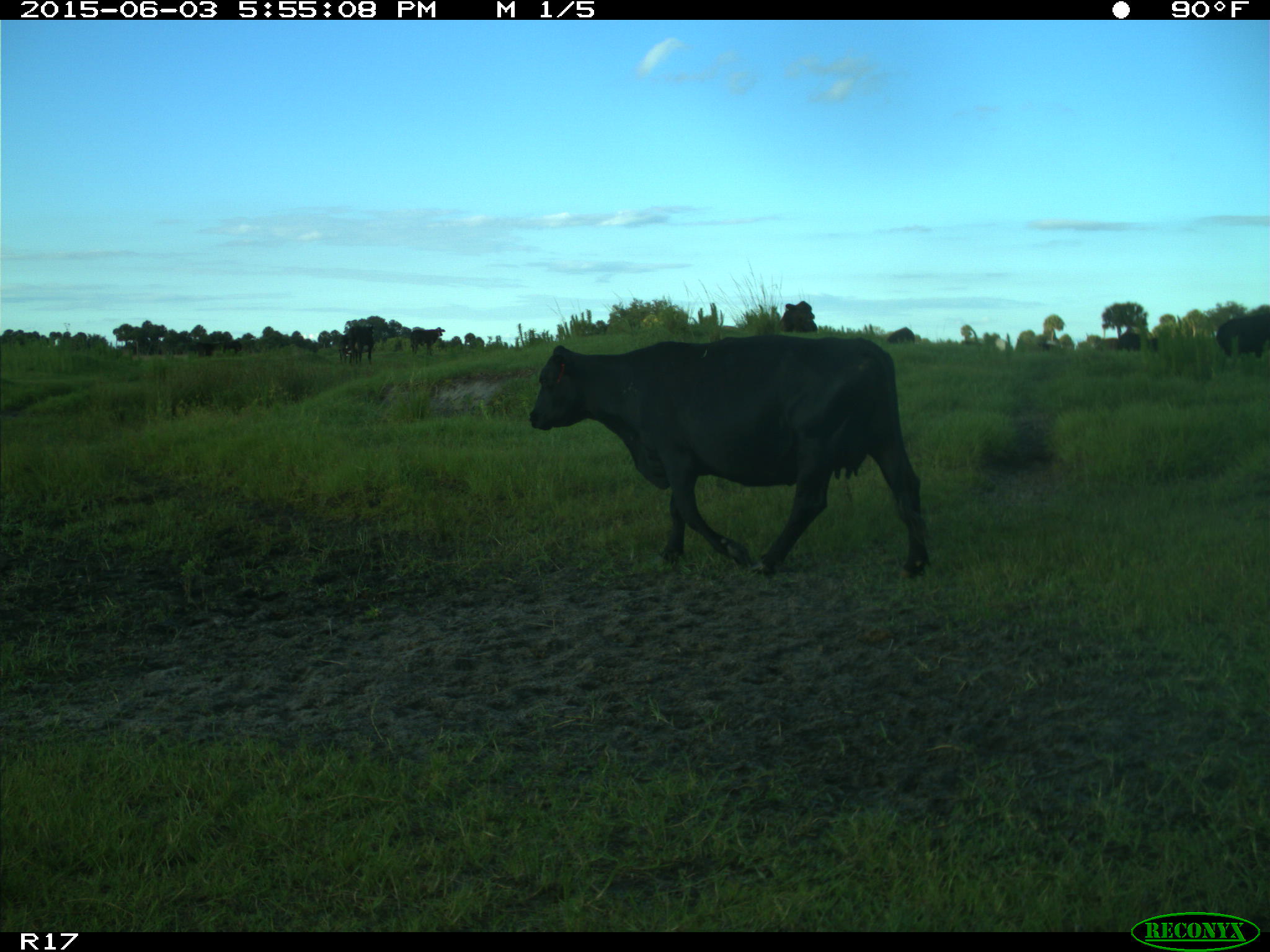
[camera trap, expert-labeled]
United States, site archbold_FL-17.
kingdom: Animalia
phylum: Chordata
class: Mammalia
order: Artiodactyla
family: Bovidae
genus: Bos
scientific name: Bos taurus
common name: domestic cow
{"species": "Bos taurus (domestic cow)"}